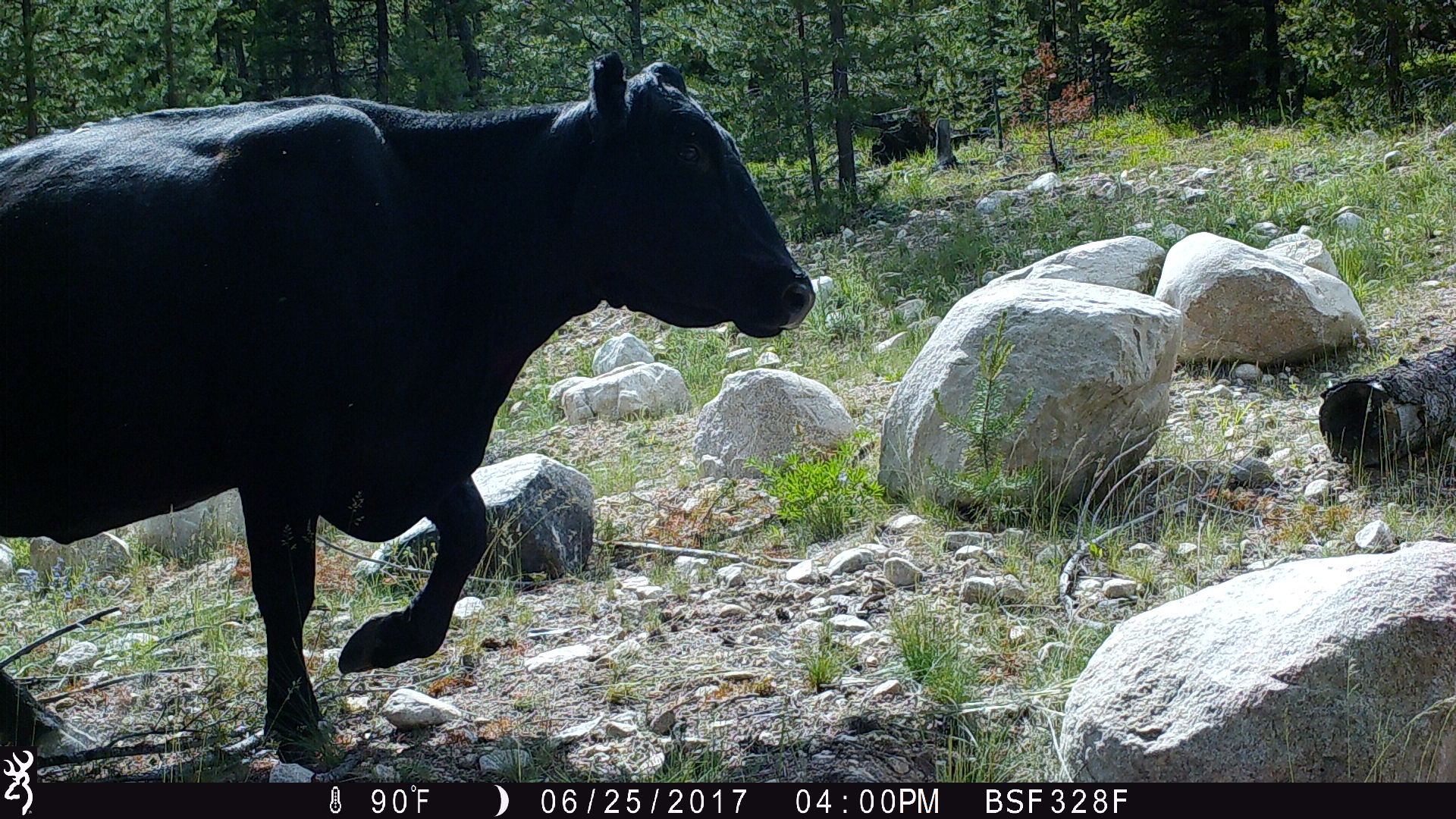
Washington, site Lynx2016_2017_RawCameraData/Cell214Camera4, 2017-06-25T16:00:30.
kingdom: Animalia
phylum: Chordata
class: Mammalia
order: Artiodactyla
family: Bovidae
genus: Bos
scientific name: Bos taurus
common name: domestic cattle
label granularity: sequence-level